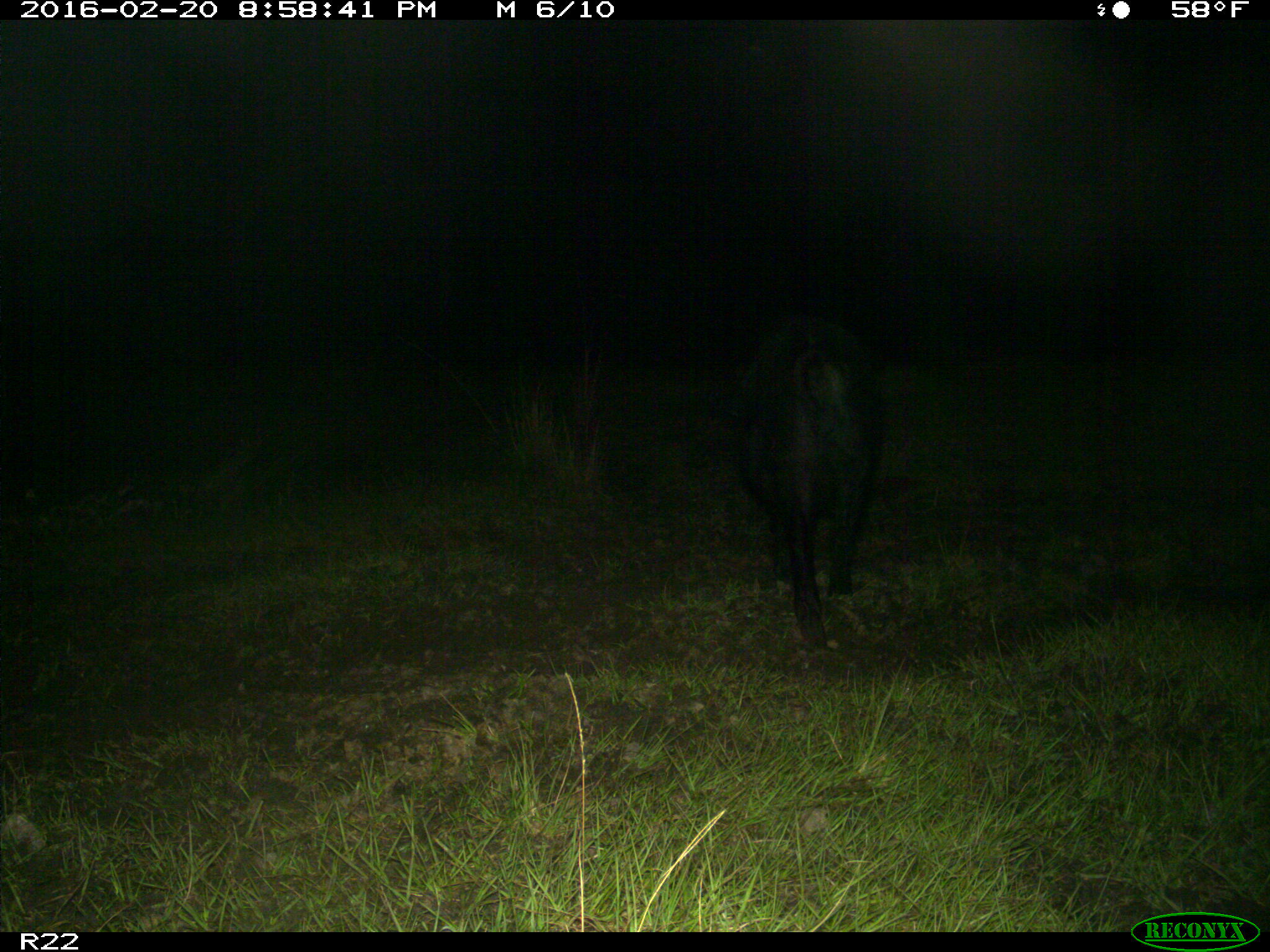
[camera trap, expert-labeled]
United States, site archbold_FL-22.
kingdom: Animalia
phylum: Chordata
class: Mammalia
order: Artiodactyla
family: Suidae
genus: Sus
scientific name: Sus scrofa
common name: wild boar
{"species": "Sus scrofa (wild boar)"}